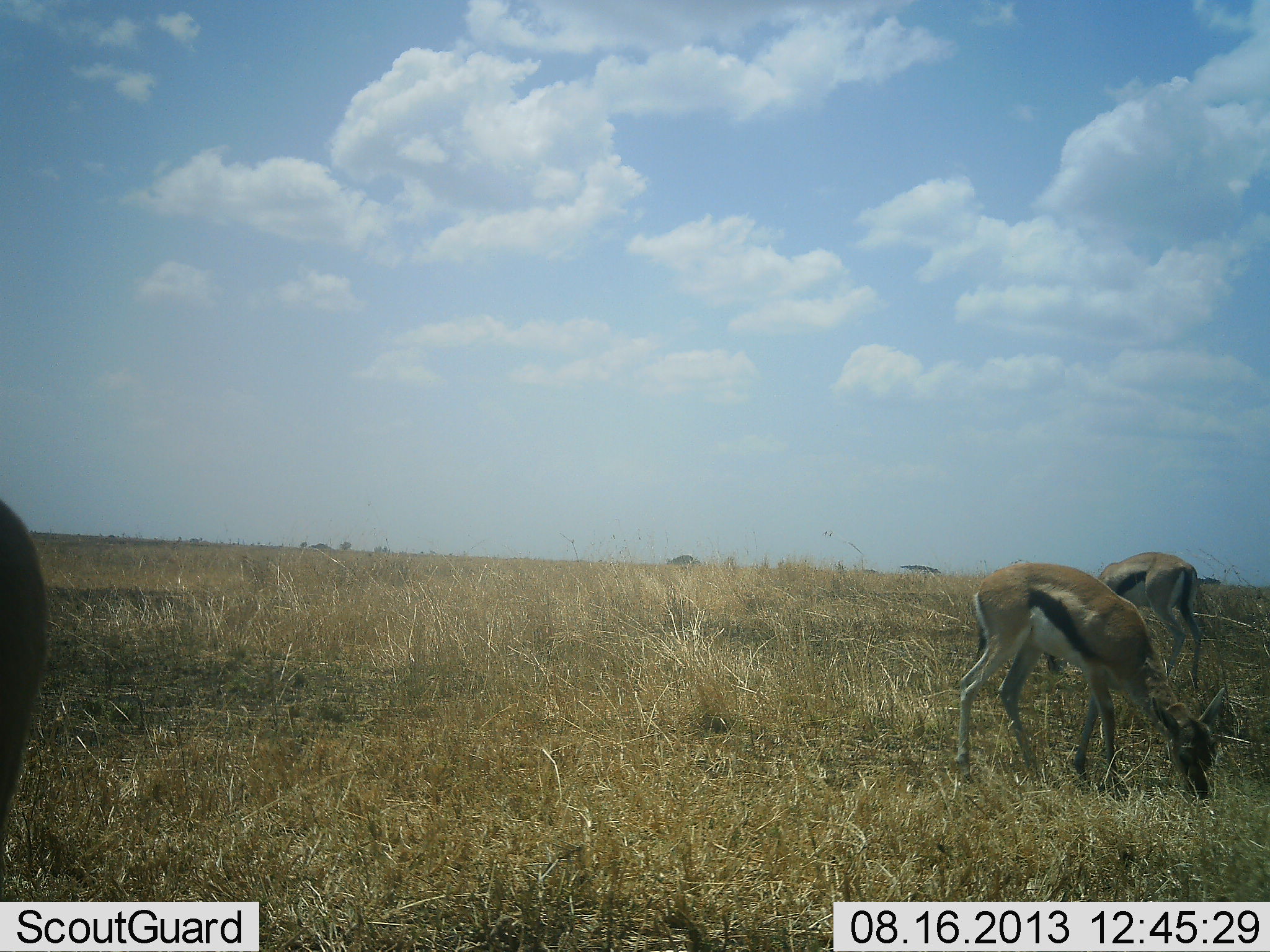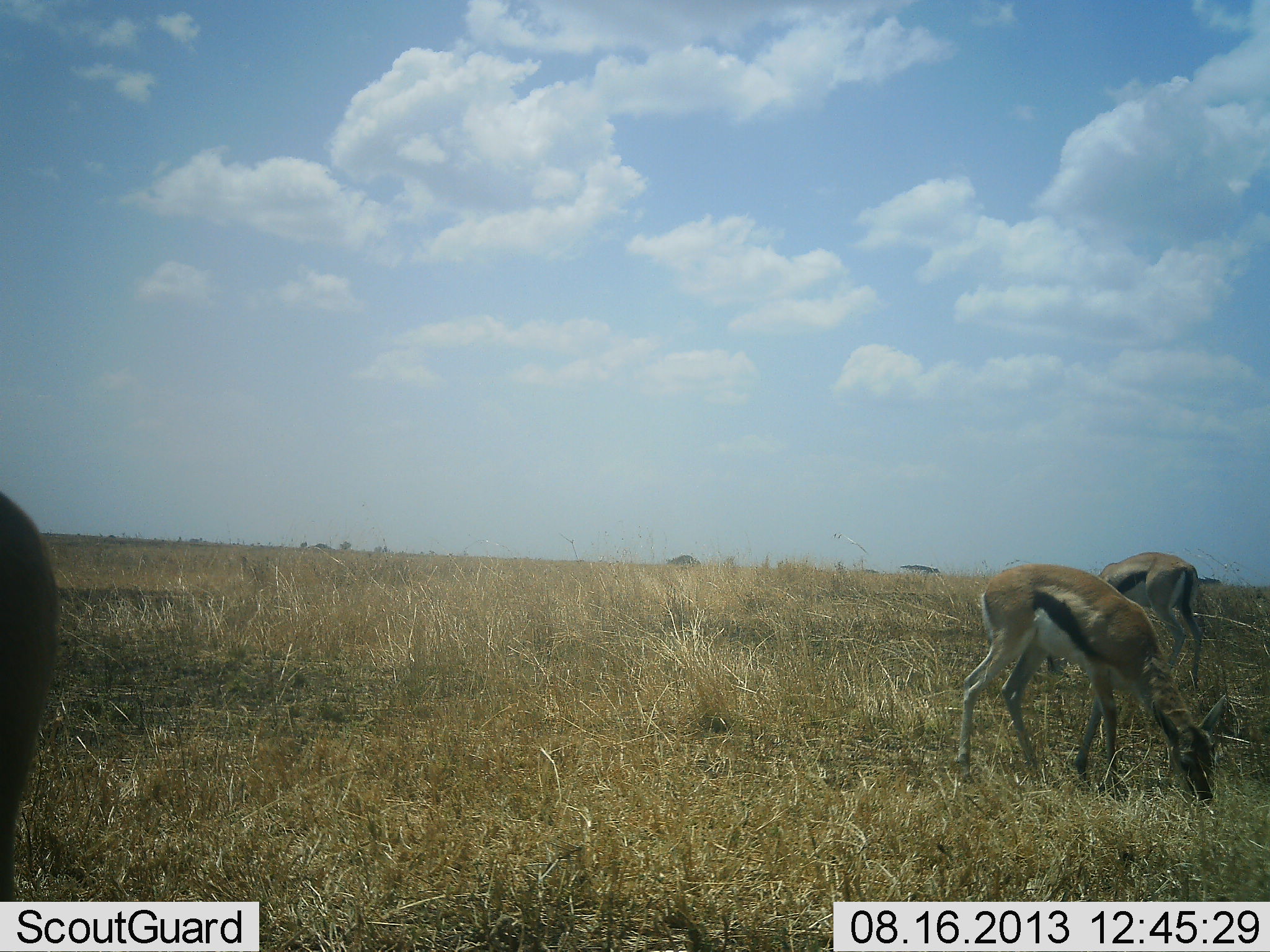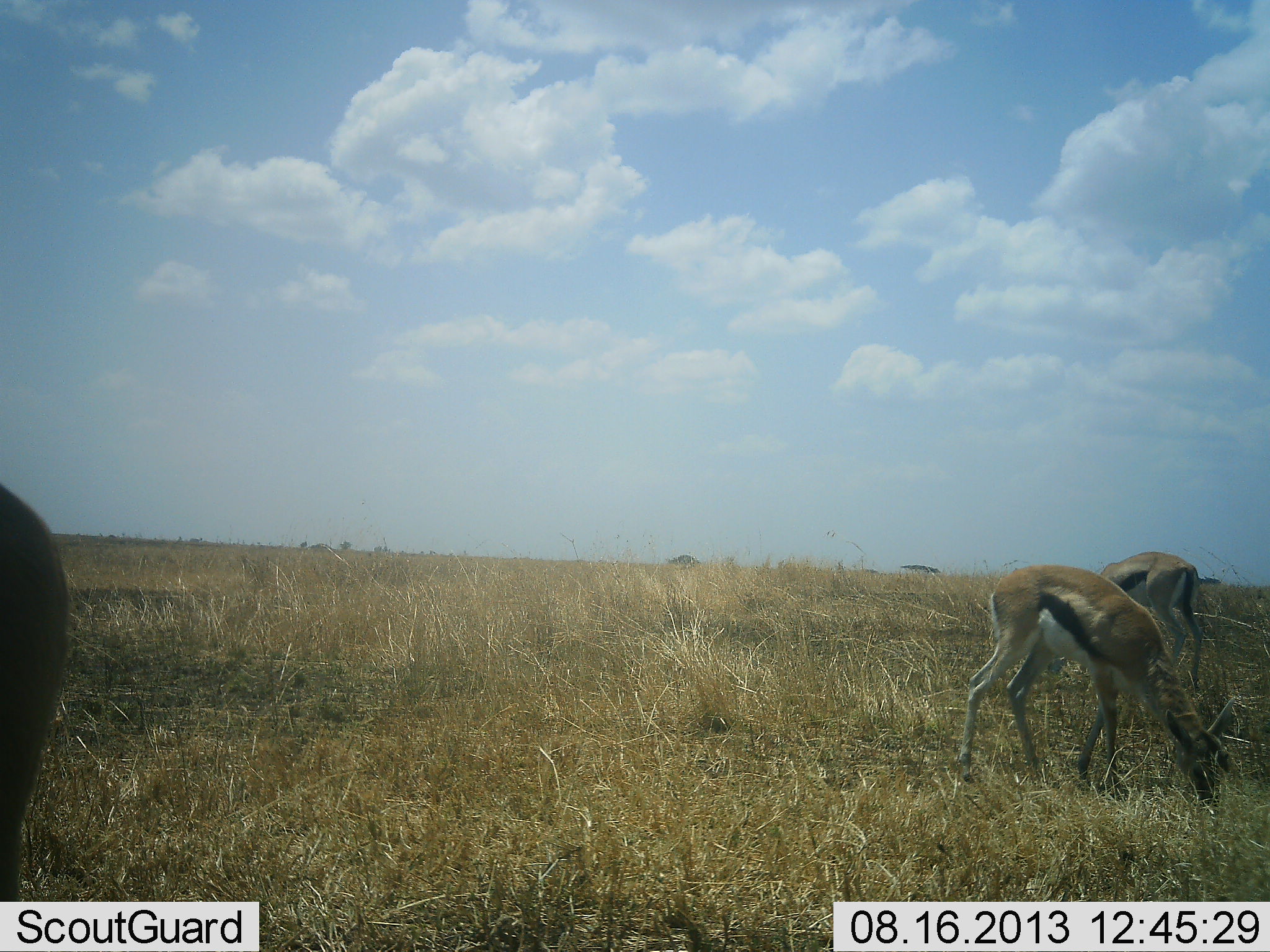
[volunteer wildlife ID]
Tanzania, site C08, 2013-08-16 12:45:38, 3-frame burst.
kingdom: Animalia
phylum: Chordata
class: Mammalia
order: Artiodactyla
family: Bovidae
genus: Eudorcas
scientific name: Eudorcas thomsonii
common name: thomson's gazelle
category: gazellethomsons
Gazellethomsons (thomson's gazelle) (Eudorcas thomsonii), count 3. Behavior (volunteer vote fractions): standing 35%, resting 0%, moving 0%, interacting 0%. Young present (vote fraction): 0%. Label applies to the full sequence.